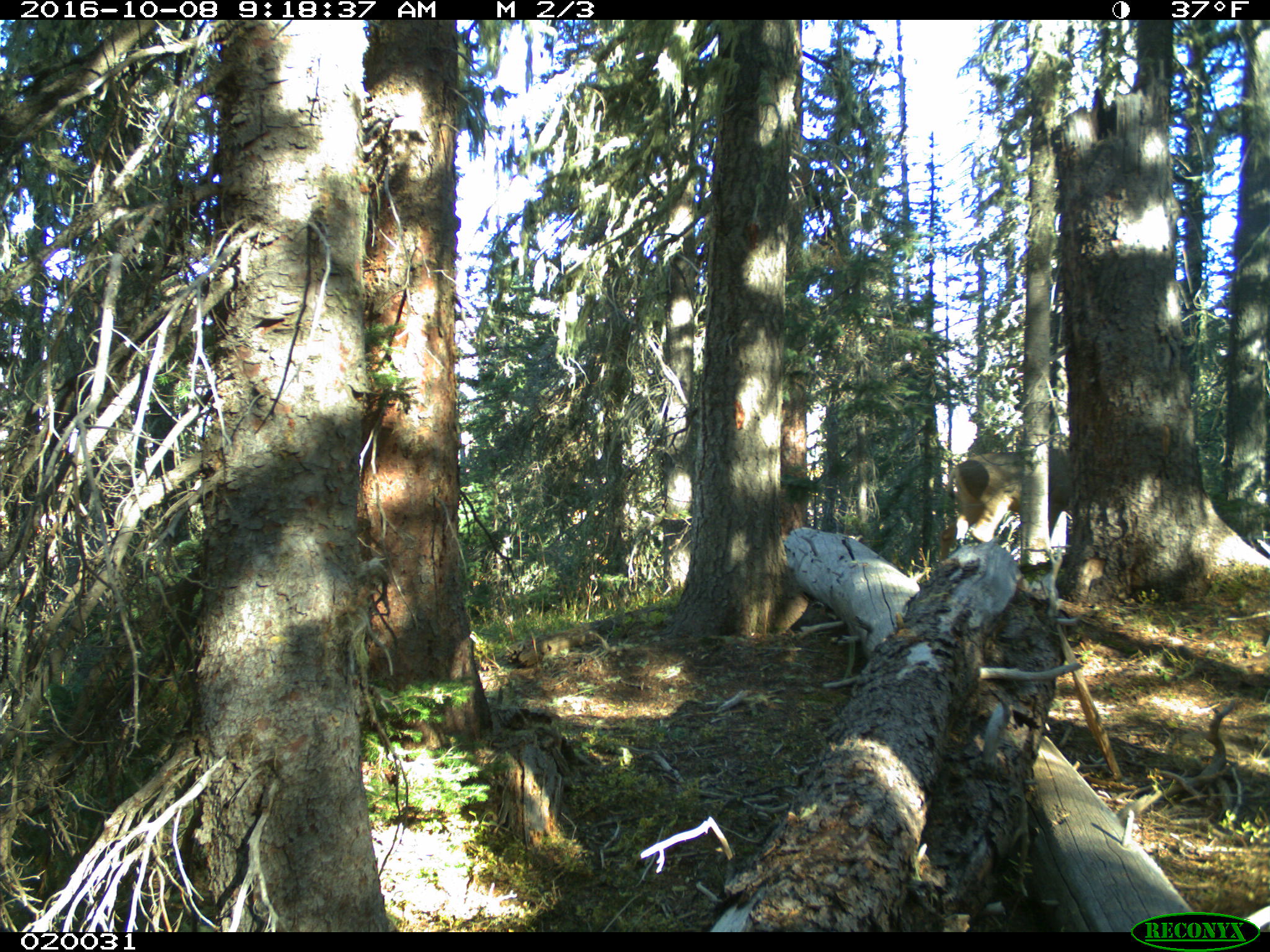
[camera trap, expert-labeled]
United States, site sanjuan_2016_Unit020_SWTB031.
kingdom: Animalia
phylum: Chordata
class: Mammalia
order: Artiodactyla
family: Cervidae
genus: Odocoileus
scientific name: Odocoileus hemionus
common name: mule deer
Odocoileus hemionus (mule deer).